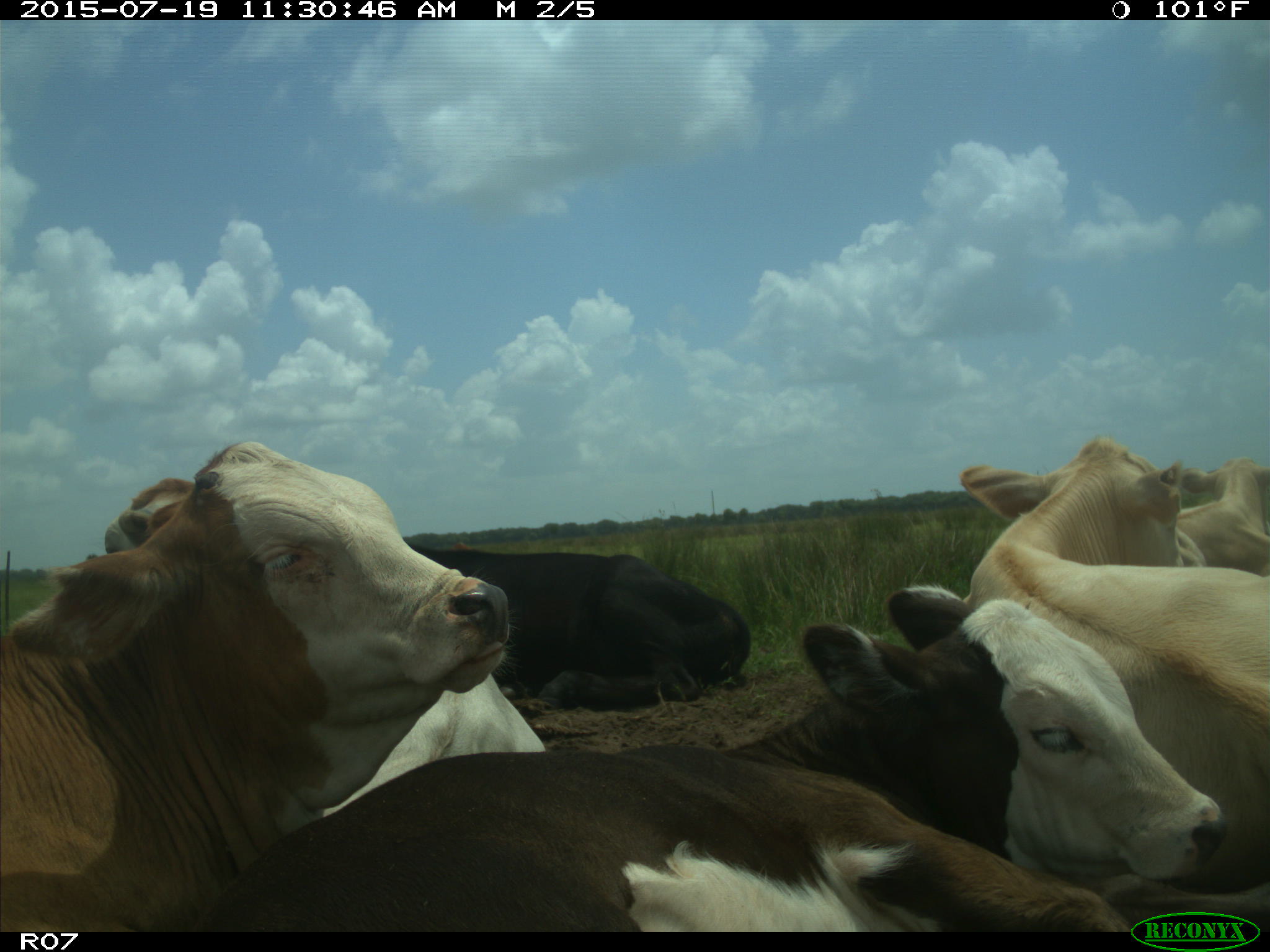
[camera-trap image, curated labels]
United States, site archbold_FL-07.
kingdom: Animalia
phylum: Chordata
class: Mammalia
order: Artiodactyla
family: Bovidae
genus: Bos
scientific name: Bos taurus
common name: domestic cow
Bos taurus (domestic cow).